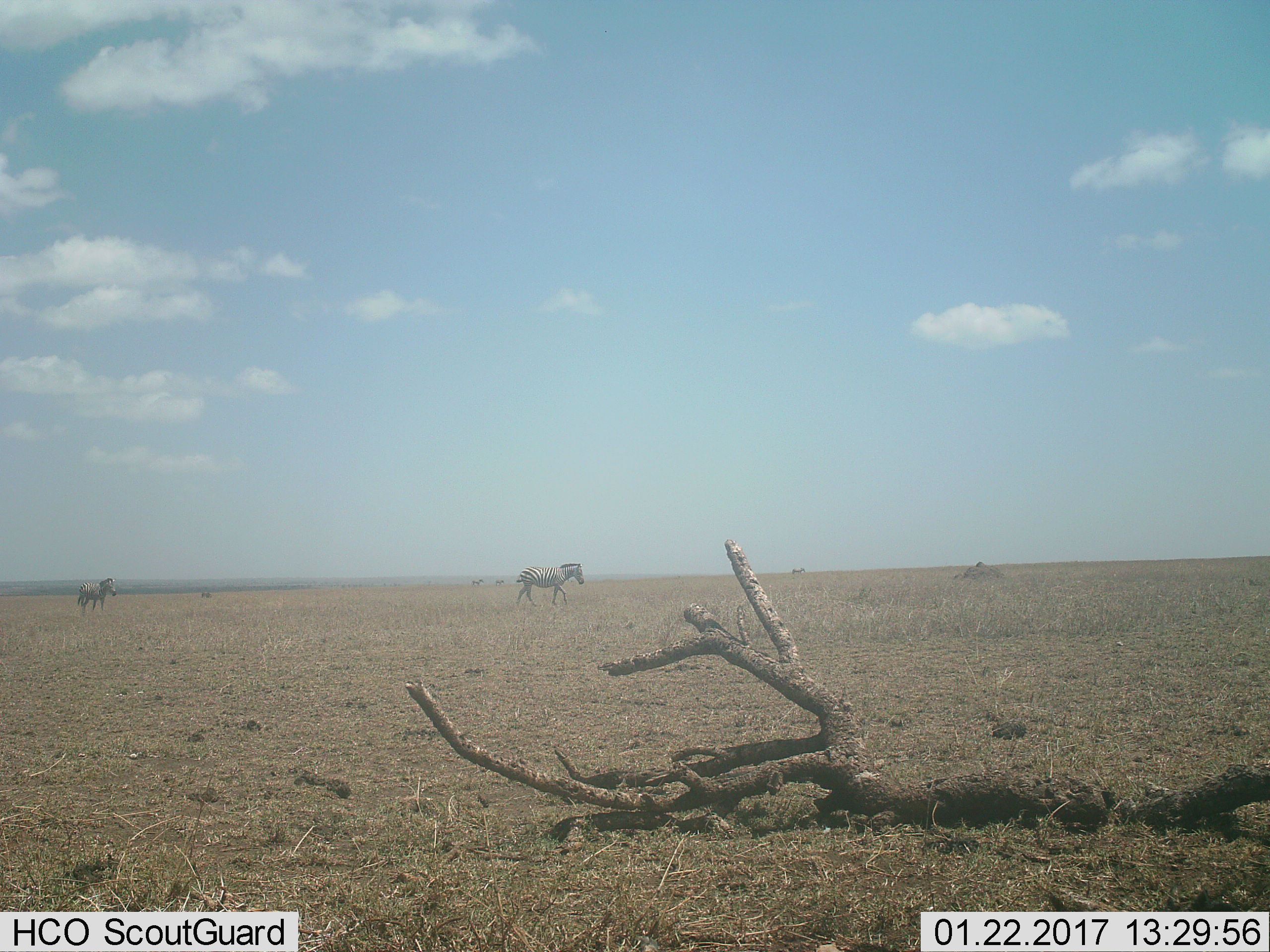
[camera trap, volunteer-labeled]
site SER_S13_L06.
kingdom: Animalia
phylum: Chordata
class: Mammalia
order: Perissodactyla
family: Equidae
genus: Equus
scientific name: Equus quagga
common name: plains zebra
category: zebraplains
Zebraplains (plains zebra) (Equus quagga), count 5. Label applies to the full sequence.